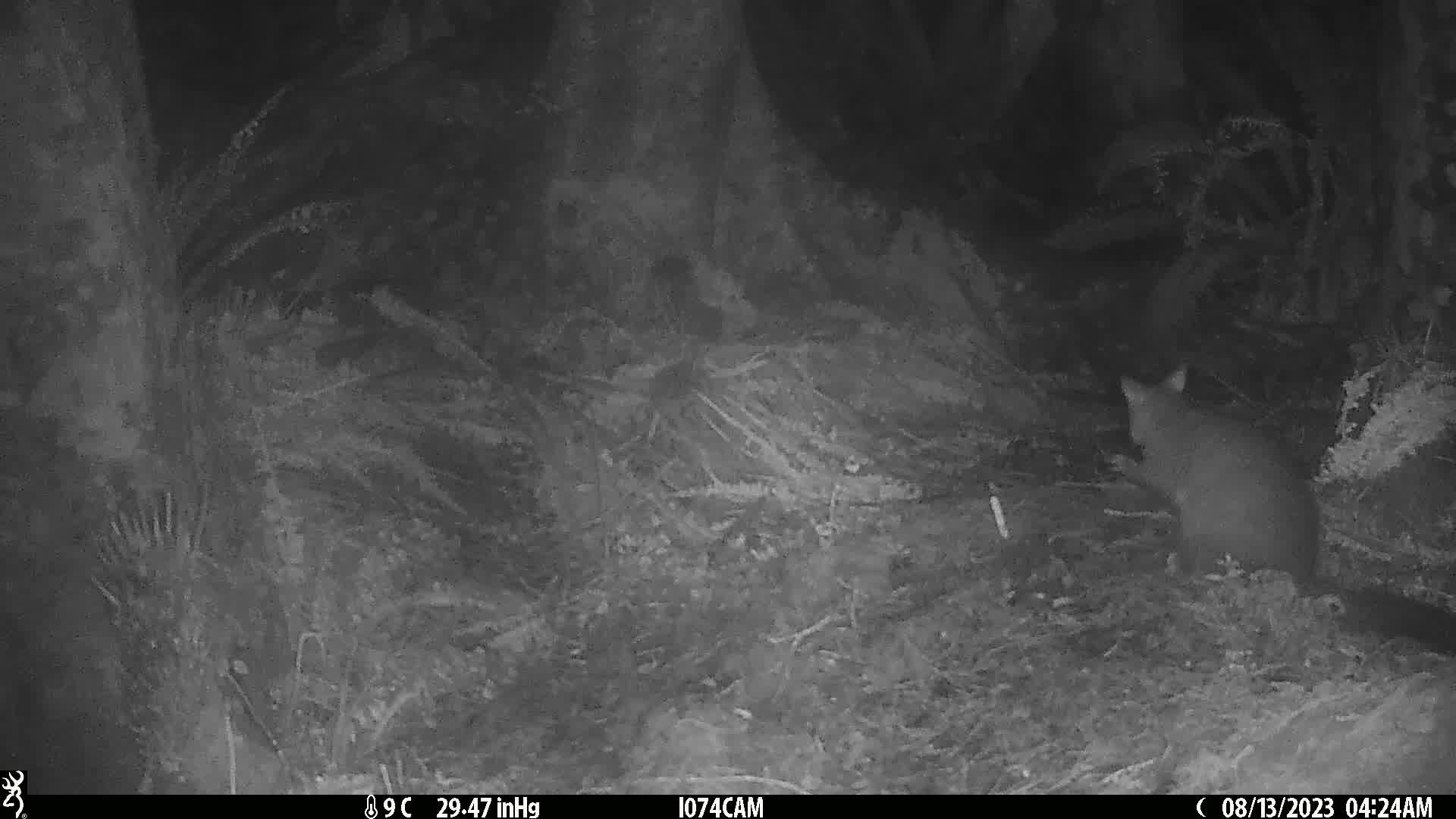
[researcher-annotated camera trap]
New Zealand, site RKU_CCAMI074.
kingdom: Animalia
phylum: Chordata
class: Mammalia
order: Diprotodontia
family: Phalangeridae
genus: Trichosurus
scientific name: Trichosurus vulpecula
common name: common brushtail possum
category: possum